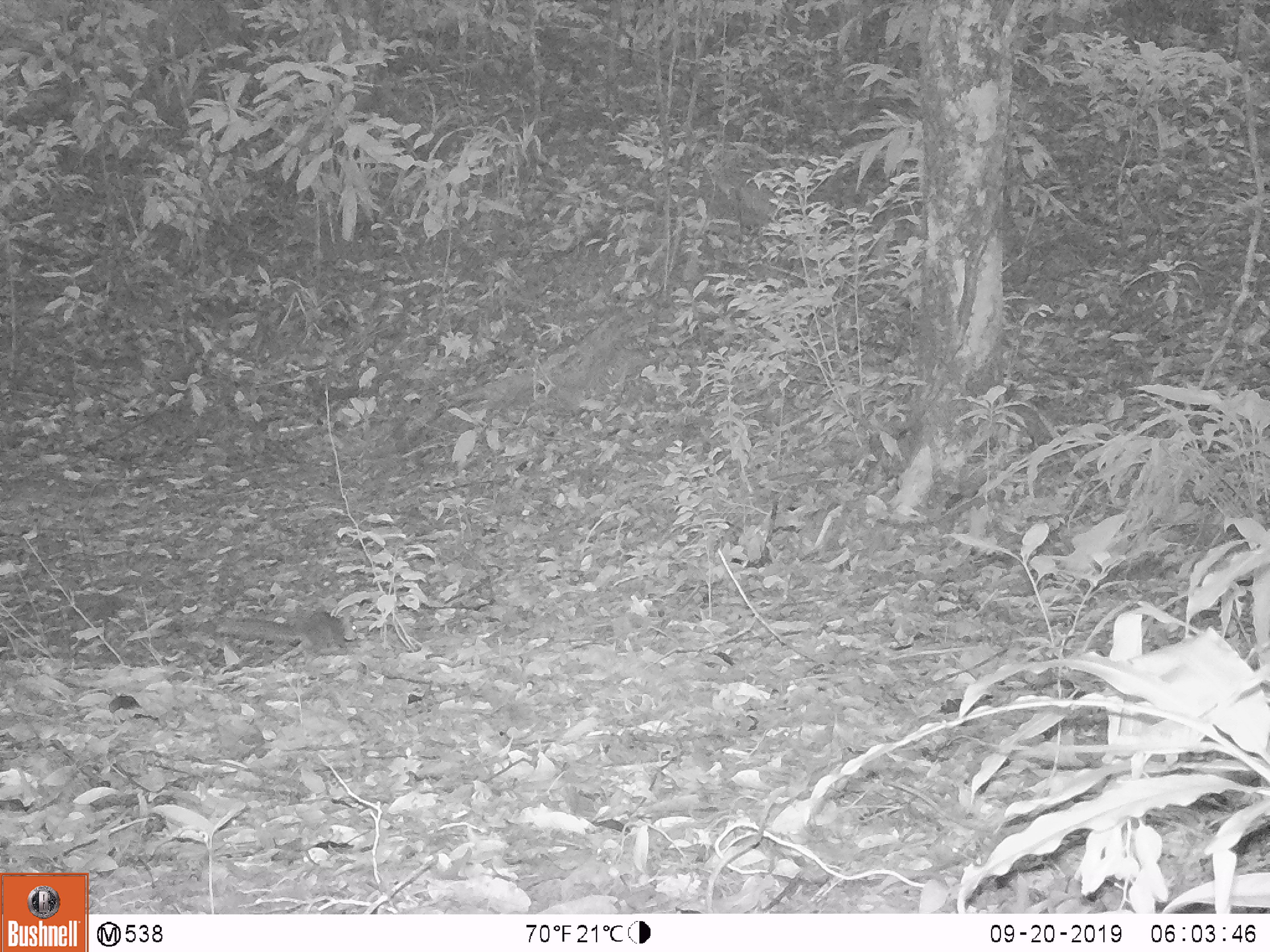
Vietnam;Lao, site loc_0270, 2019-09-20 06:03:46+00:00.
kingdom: Animalia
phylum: Chordata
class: Mammalia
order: Rodentia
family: Sciuridae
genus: Dremomys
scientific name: Dremomys rufigenis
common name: red-cheeked squirrel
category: red cheeked squirrel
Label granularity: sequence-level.